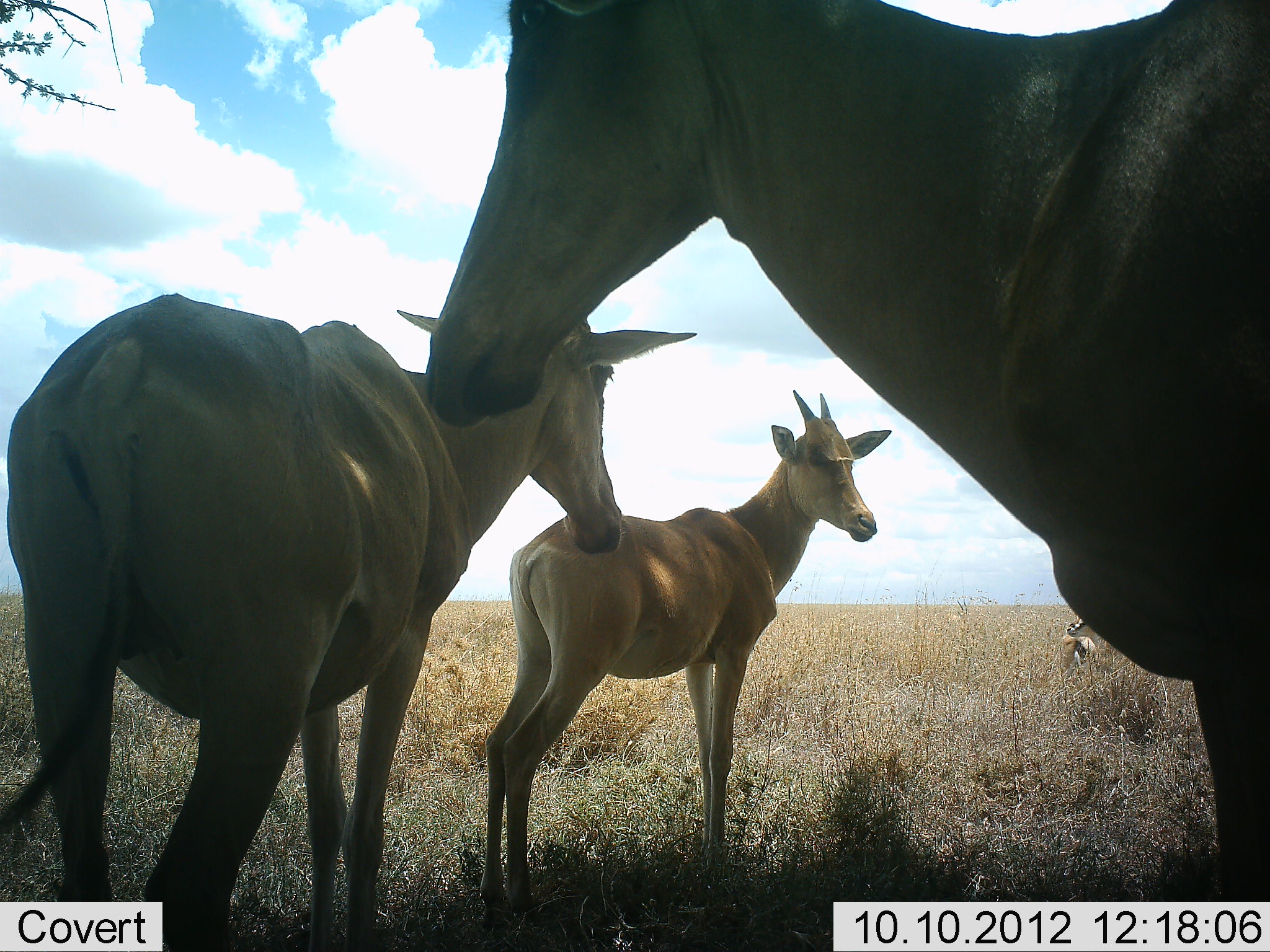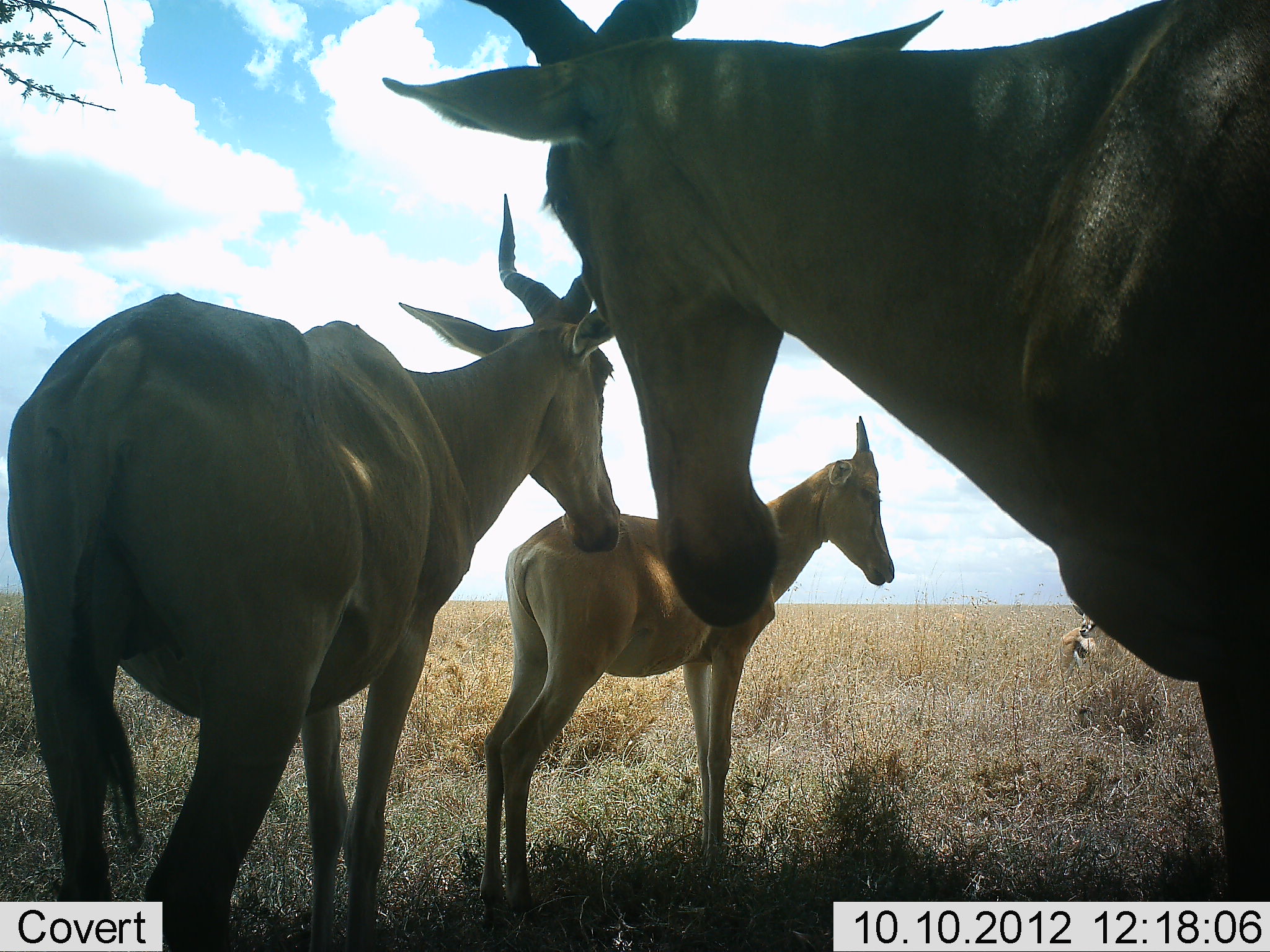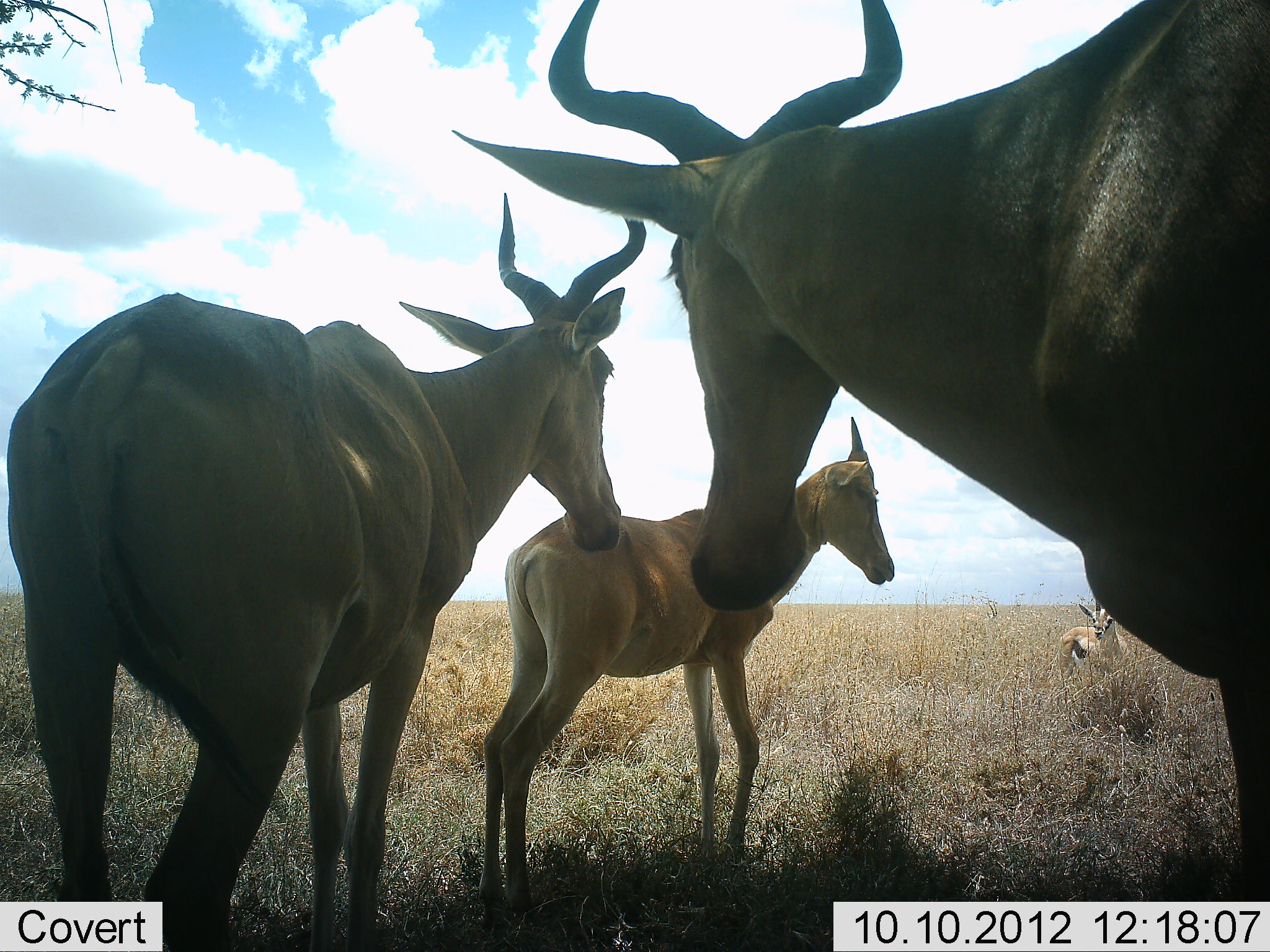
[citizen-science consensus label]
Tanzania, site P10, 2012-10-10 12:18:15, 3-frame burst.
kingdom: Animalia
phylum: Chordata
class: Mammalia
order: Artiodactyla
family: Bovidae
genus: Alcelaphus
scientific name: Alcelaphus buselaphus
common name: hartebeest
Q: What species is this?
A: Hartebeest (Alcelaphus buselaphus).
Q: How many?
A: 3.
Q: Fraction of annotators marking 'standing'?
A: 94%.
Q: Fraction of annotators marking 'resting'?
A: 19%.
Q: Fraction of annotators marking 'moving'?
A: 0%.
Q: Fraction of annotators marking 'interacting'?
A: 0%.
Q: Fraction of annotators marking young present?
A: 56%.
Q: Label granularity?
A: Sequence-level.